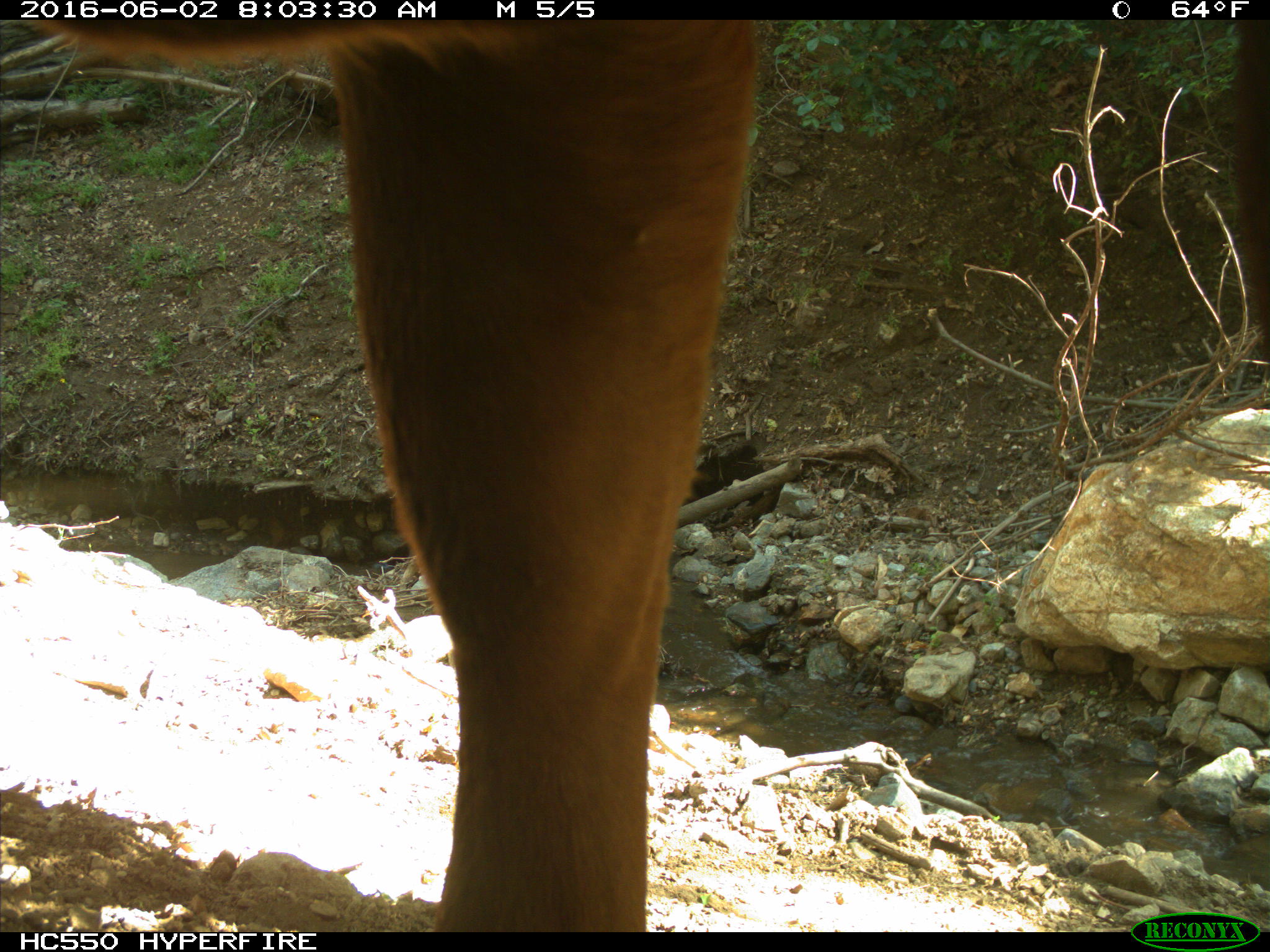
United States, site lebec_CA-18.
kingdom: Animalia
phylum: Chordata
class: Mammalia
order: Artiodactyla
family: Bovidae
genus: Bos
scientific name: Bos taurus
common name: domestic cow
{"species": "Bos taurus (domestic cow)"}